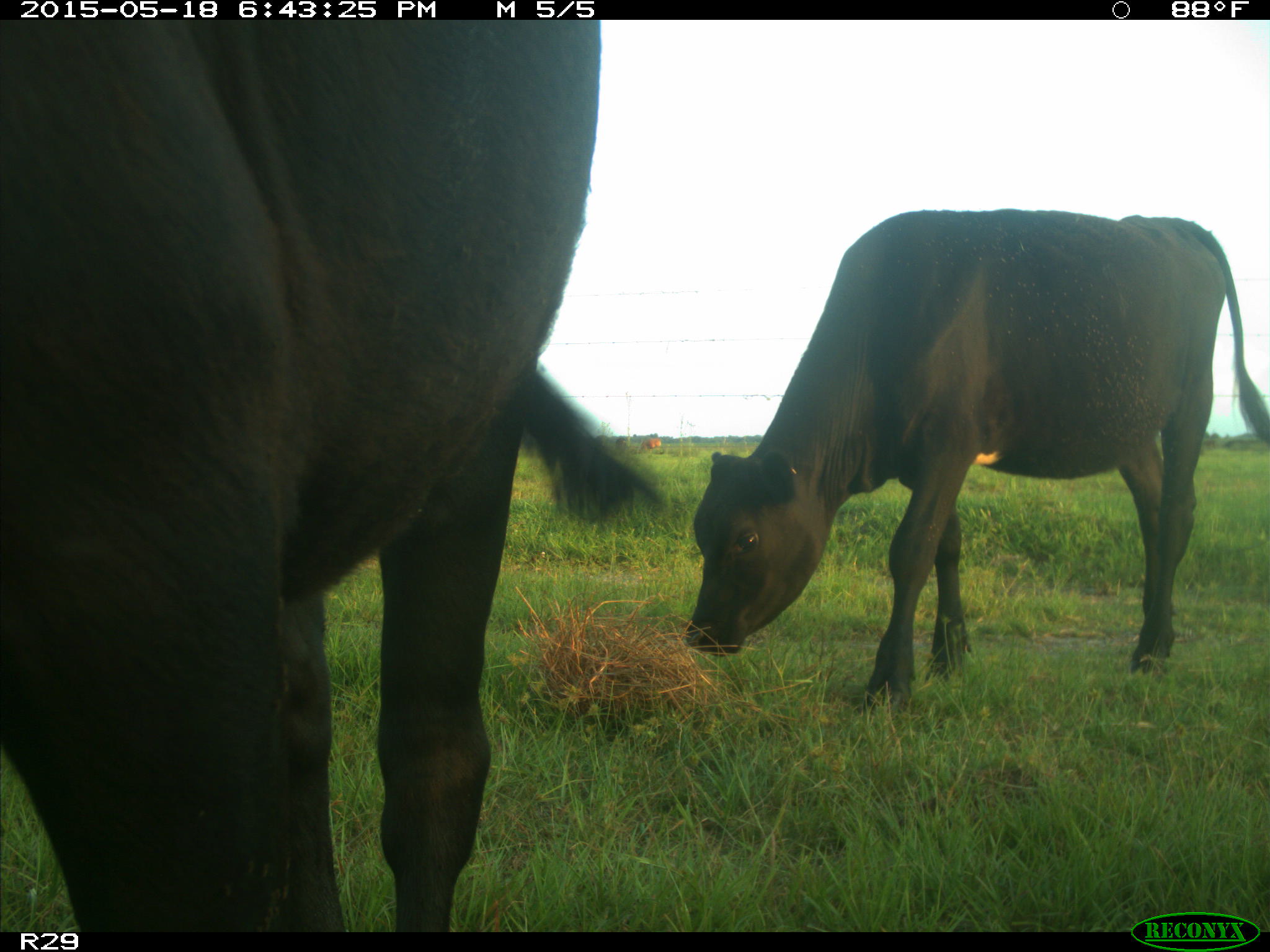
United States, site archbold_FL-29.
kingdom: Animalia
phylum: Chordata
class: Mammalia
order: Artiodactyla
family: Bovidae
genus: Bos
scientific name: Bos taurus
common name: domestic cow